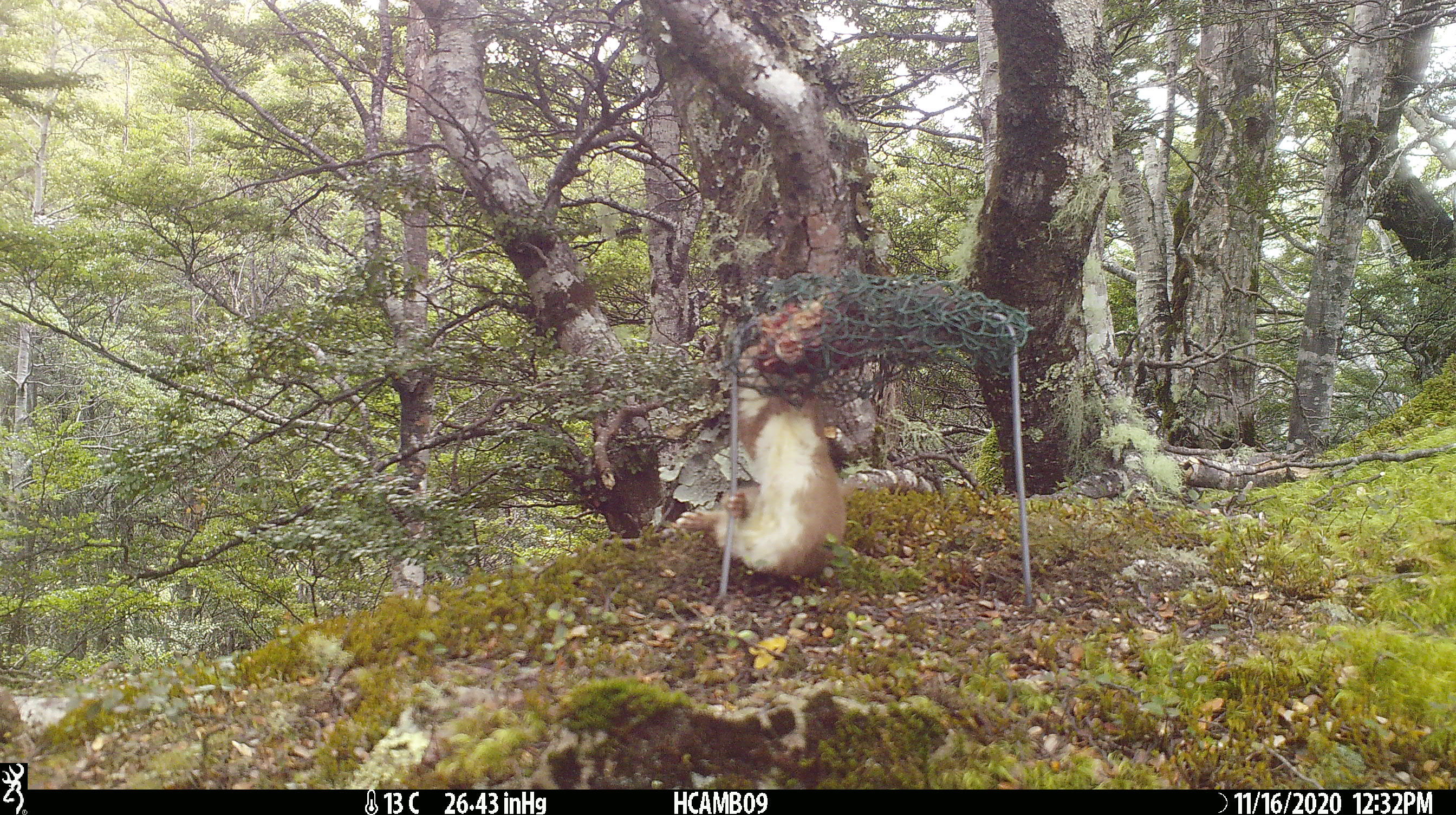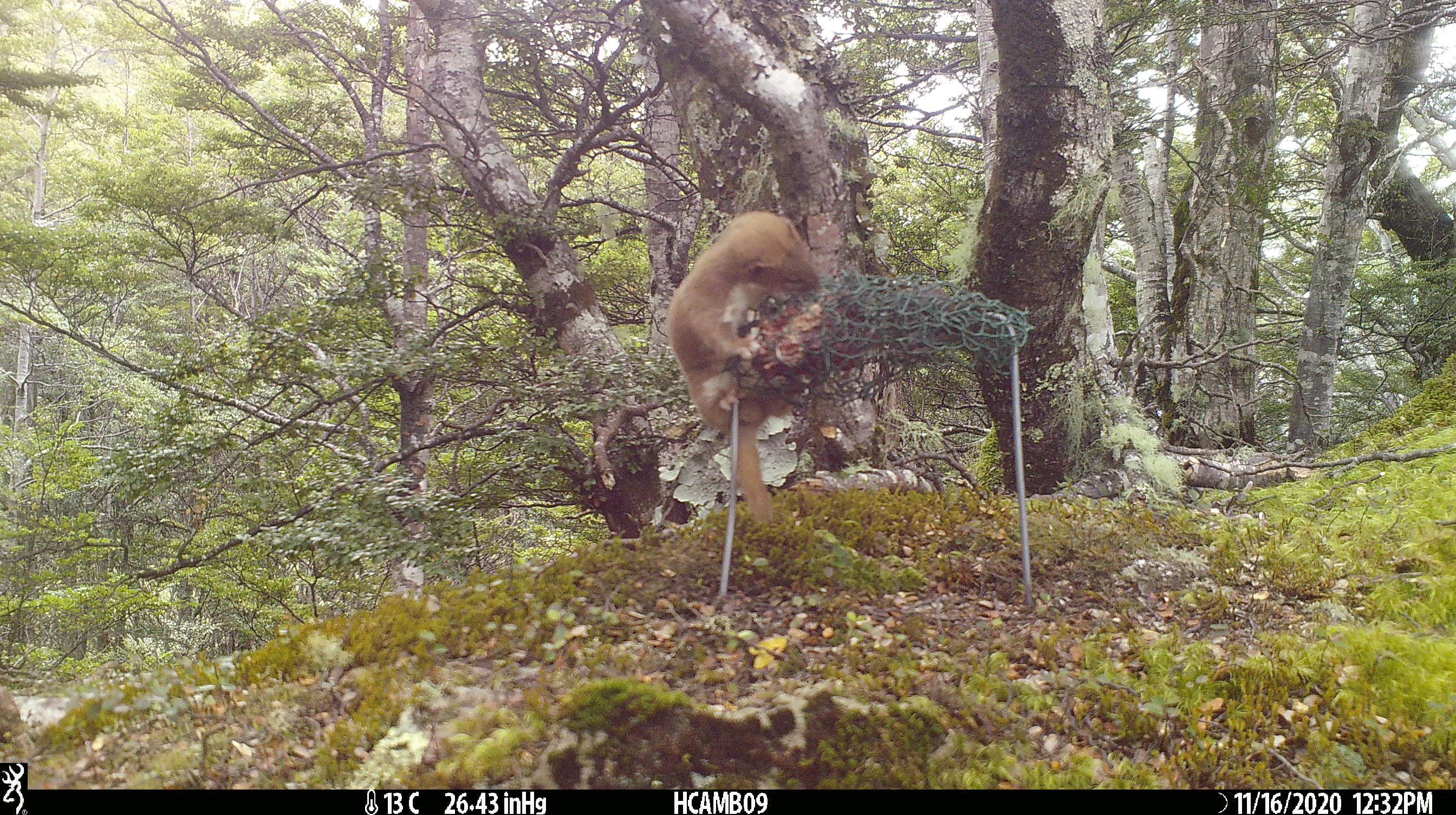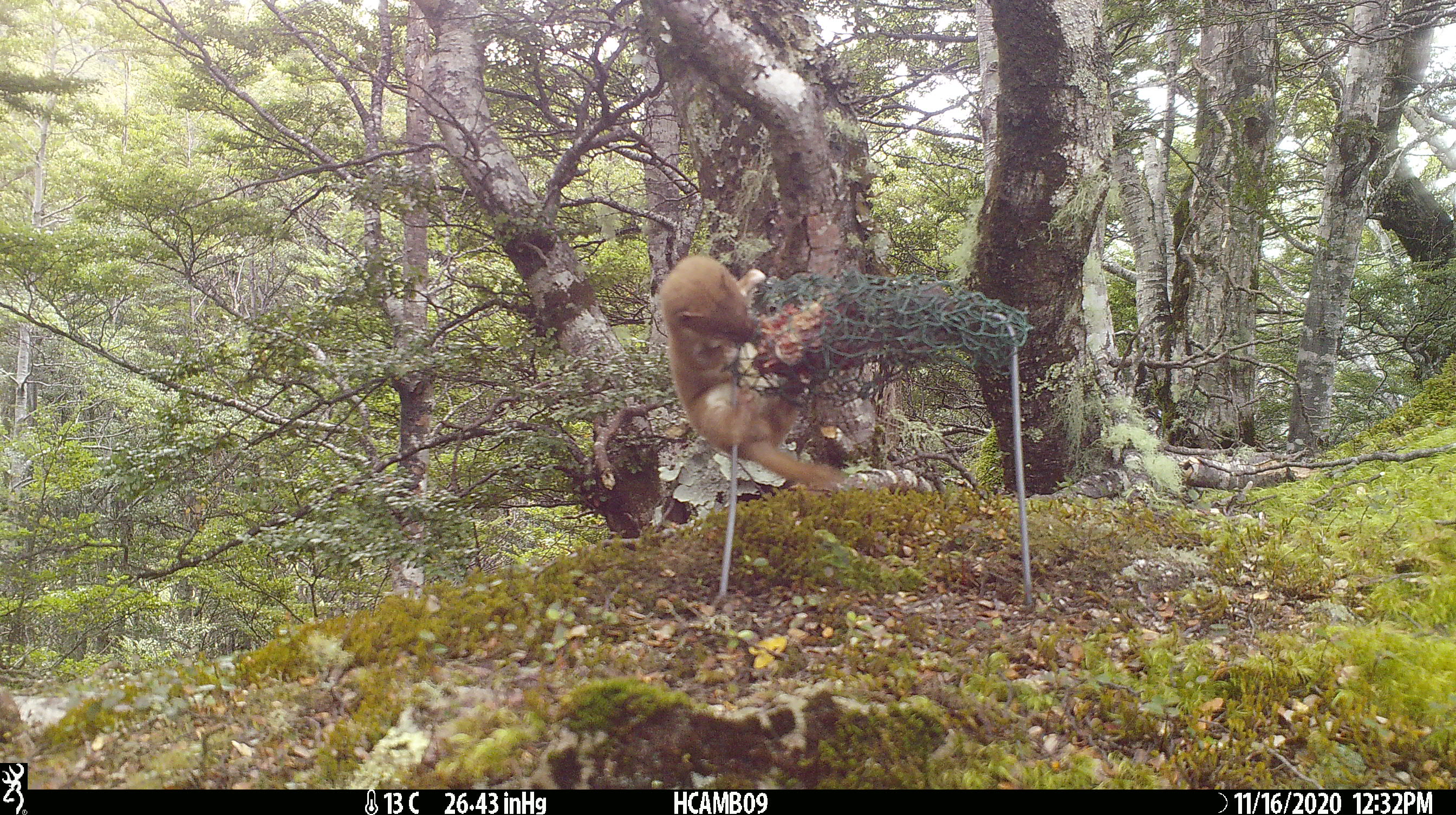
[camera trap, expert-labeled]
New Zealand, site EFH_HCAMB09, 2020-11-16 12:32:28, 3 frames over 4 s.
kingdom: Animalia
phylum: Chordata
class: Mammalia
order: Carnivora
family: Mustelidae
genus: Mustela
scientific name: Mustela nivalis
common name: least weasel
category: weasel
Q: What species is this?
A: Weasel (least weasel) (Mustela nivalis).